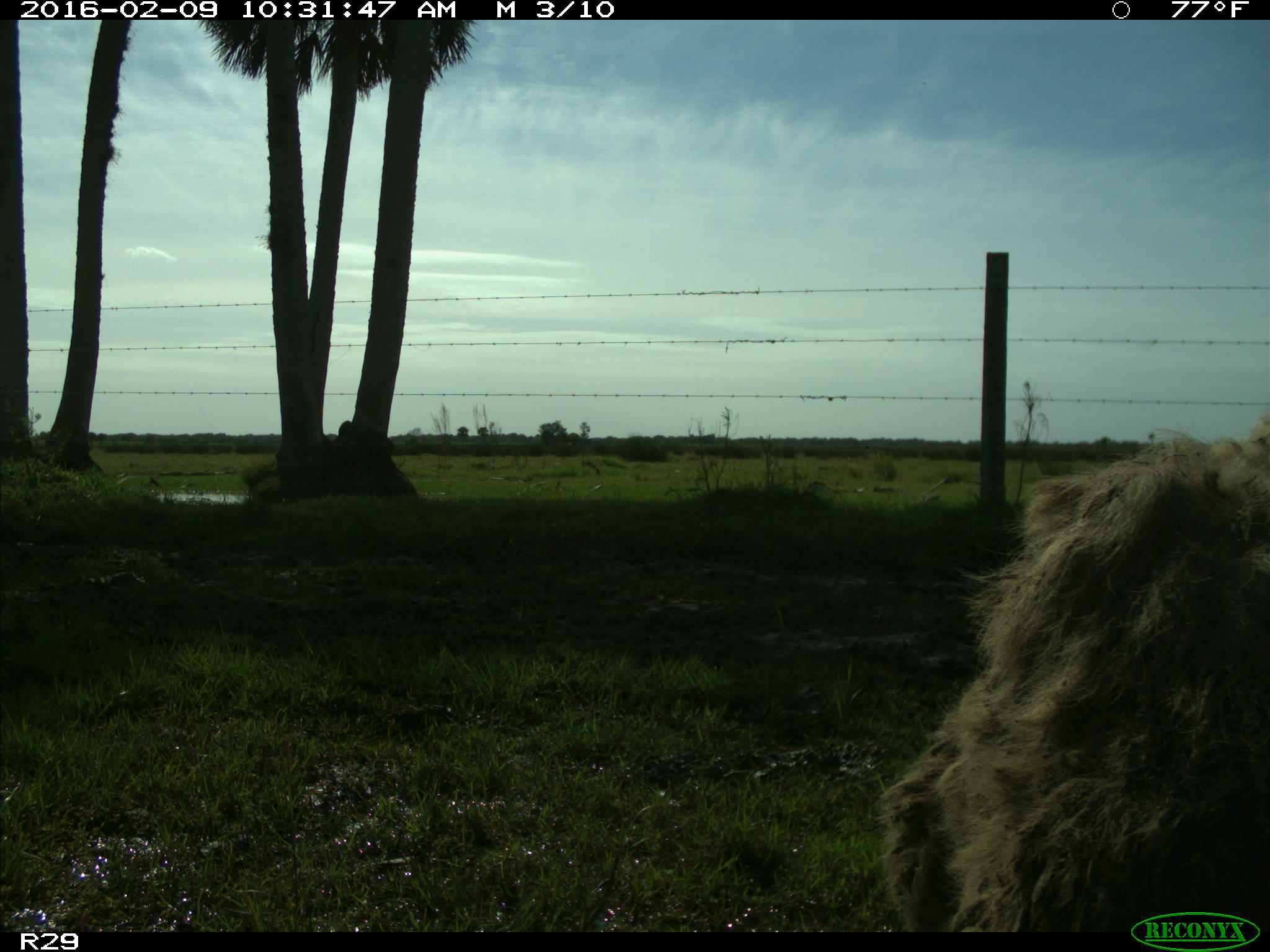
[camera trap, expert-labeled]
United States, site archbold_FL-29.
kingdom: Animalia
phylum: Chordata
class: Mammalia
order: Artiodactyla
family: Bovidae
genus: Bos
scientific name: Bos taurus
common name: domestic cow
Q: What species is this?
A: Bos taurus (domestic cow).